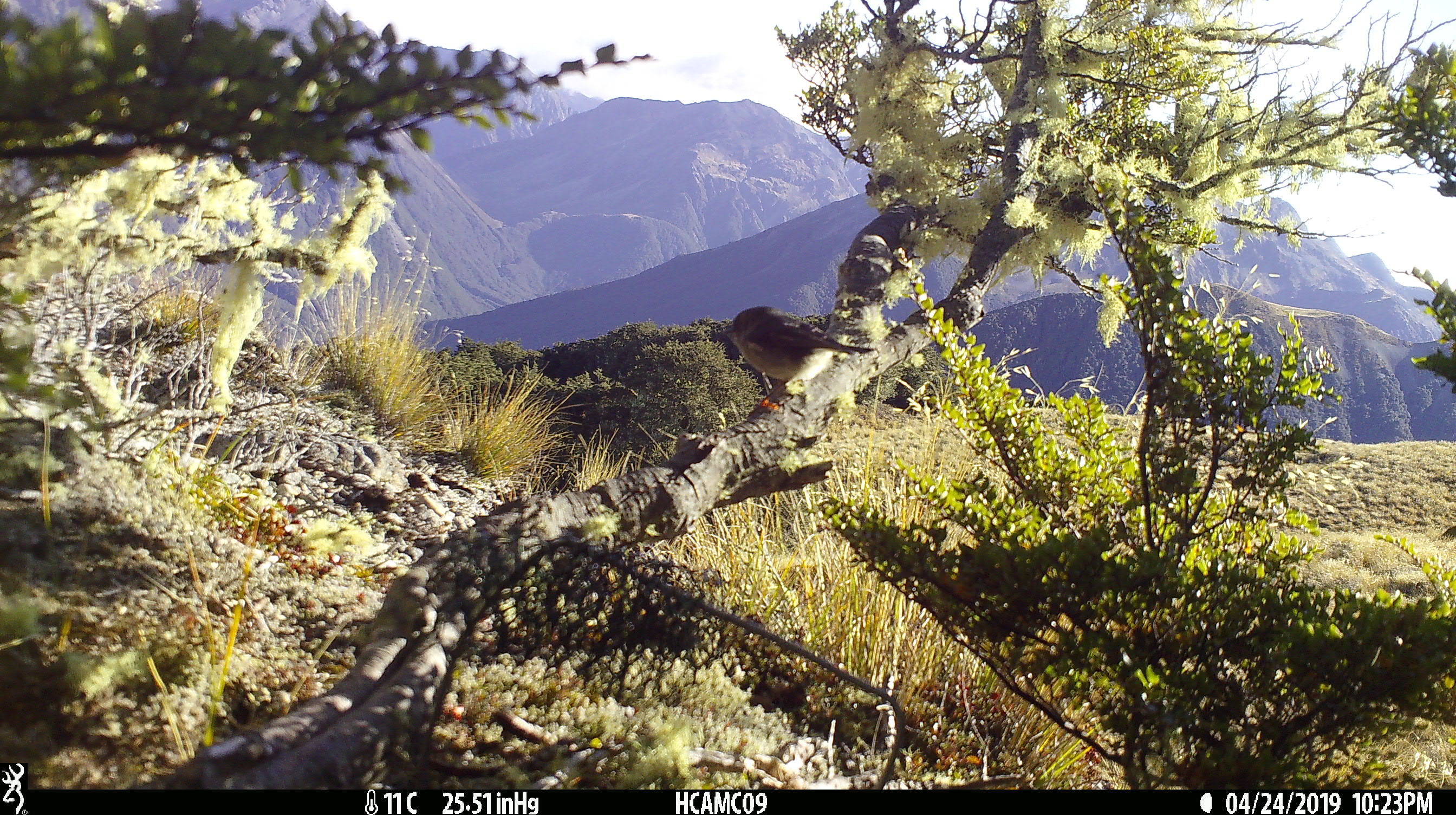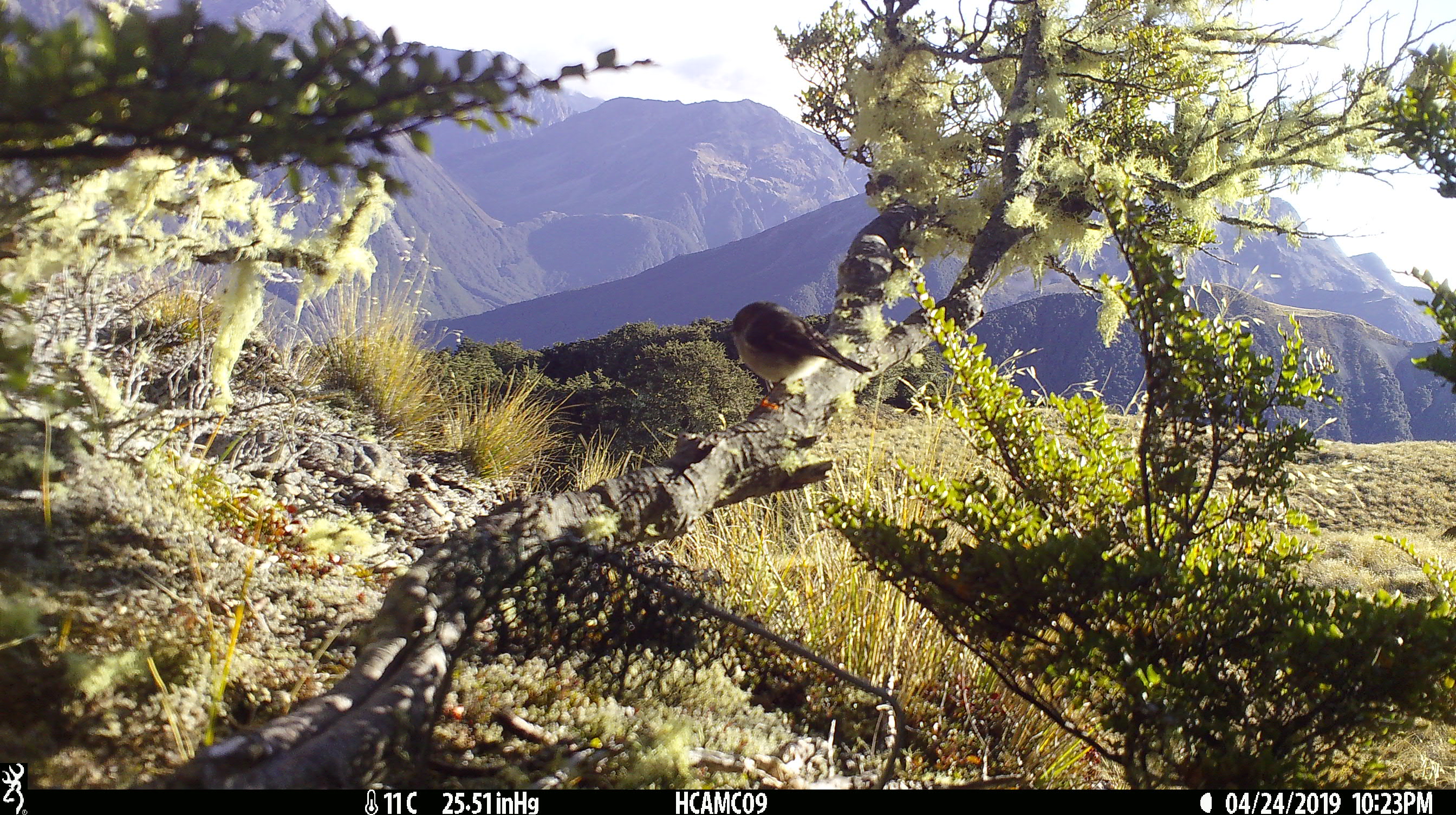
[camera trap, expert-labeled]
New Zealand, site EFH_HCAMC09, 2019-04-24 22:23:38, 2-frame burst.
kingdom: Animalia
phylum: Chordata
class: Aves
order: Passeriformes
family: Petroicidae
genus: Petroica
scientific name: Petroica macrocephala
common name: tomtit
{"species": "tomtit (Petroica macrocephala)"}